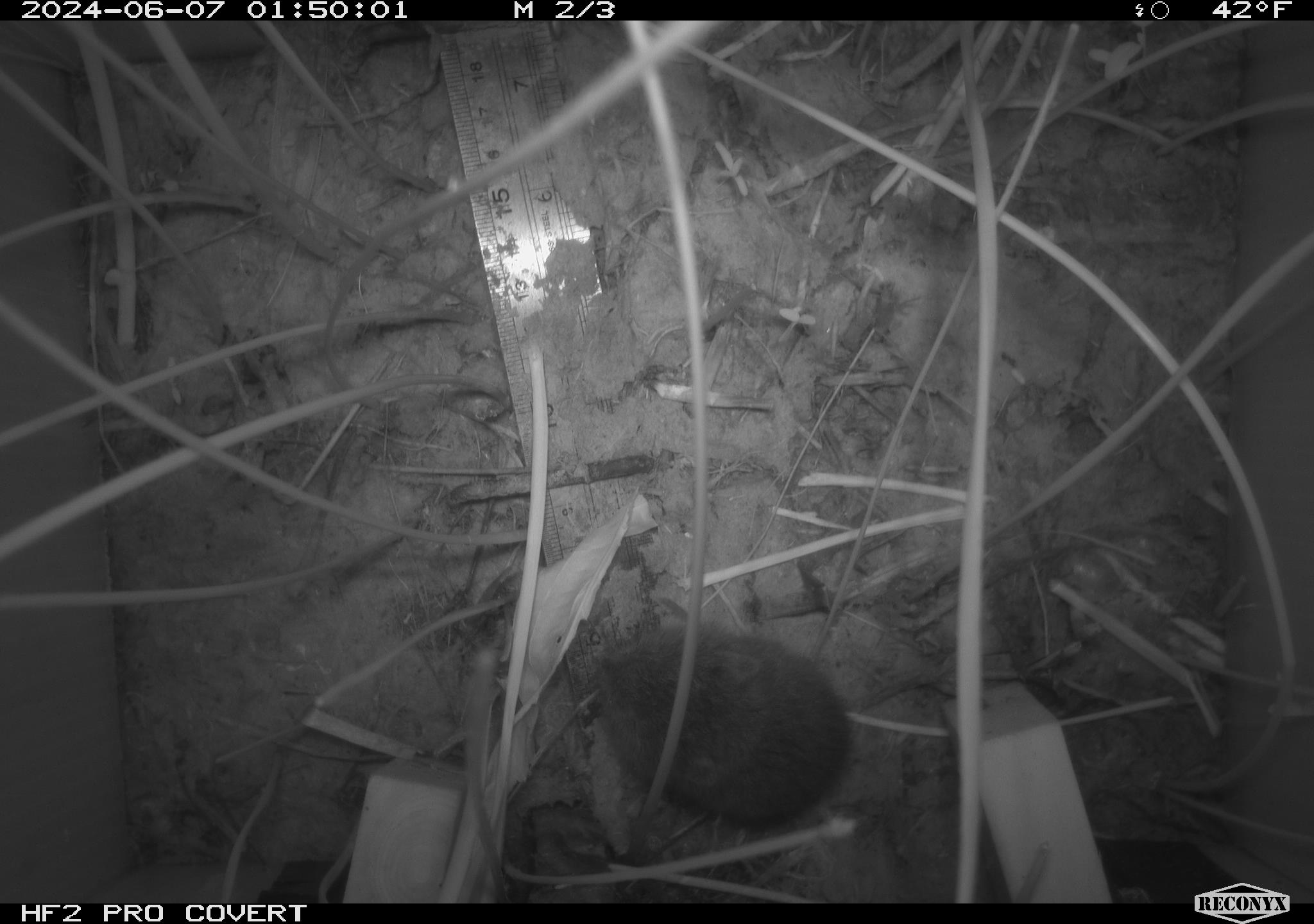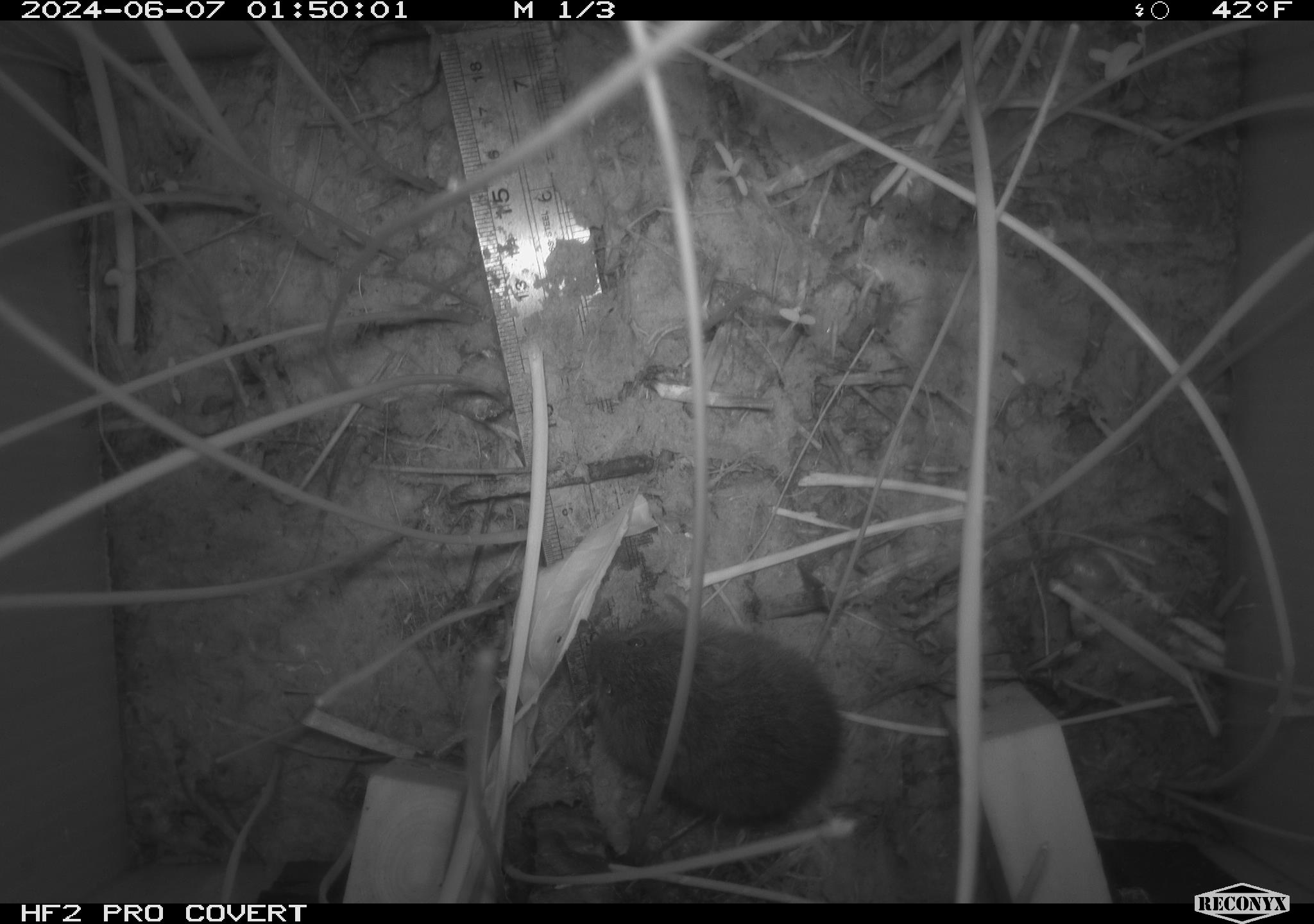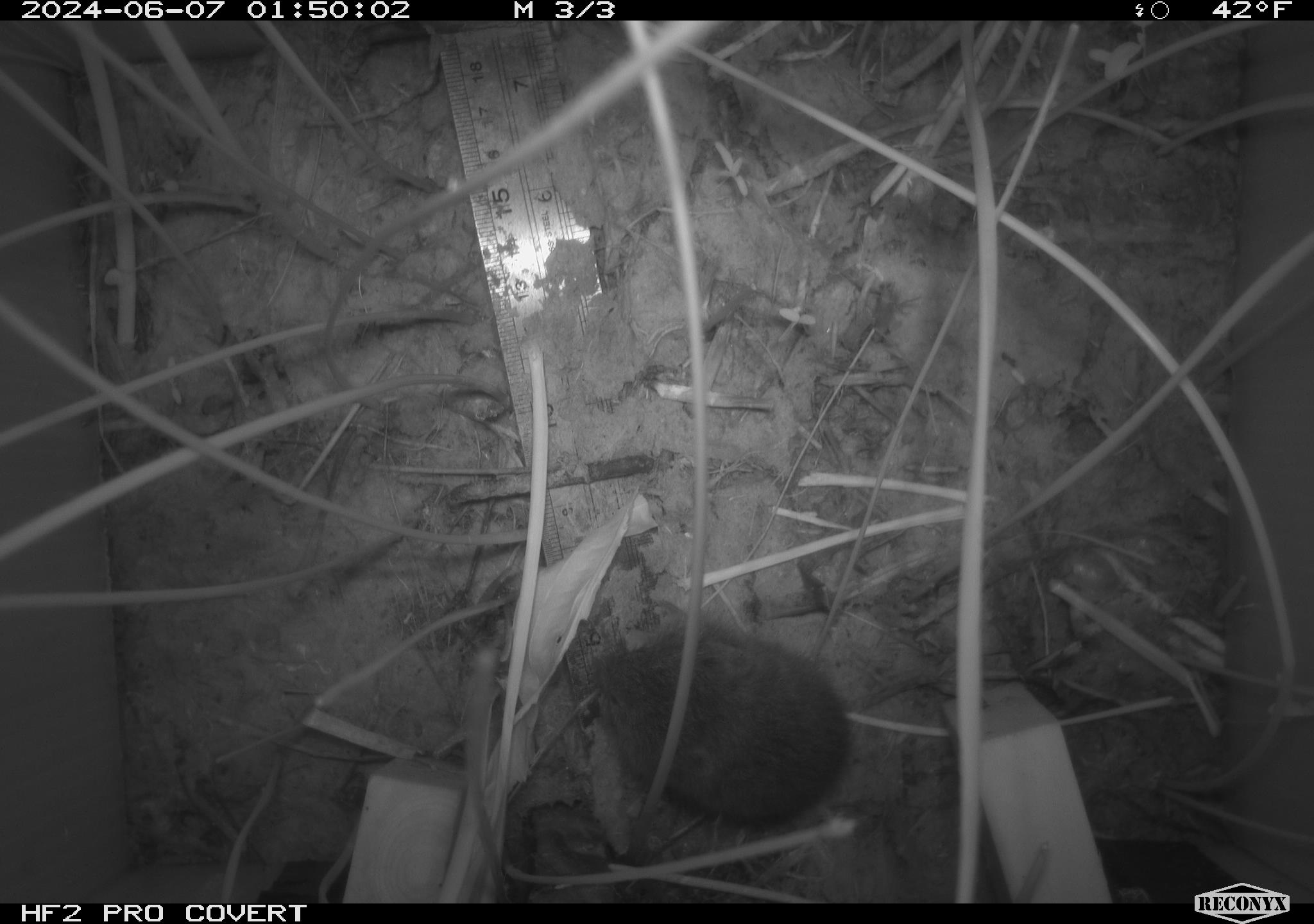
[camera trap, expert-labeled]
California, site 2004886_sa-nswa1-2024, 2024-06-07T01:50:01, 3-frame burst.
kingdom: Animalia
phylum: Chordata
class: Mammalia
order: Rodentia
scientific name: Rodentia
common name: rodent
Rodent (Rodentia).